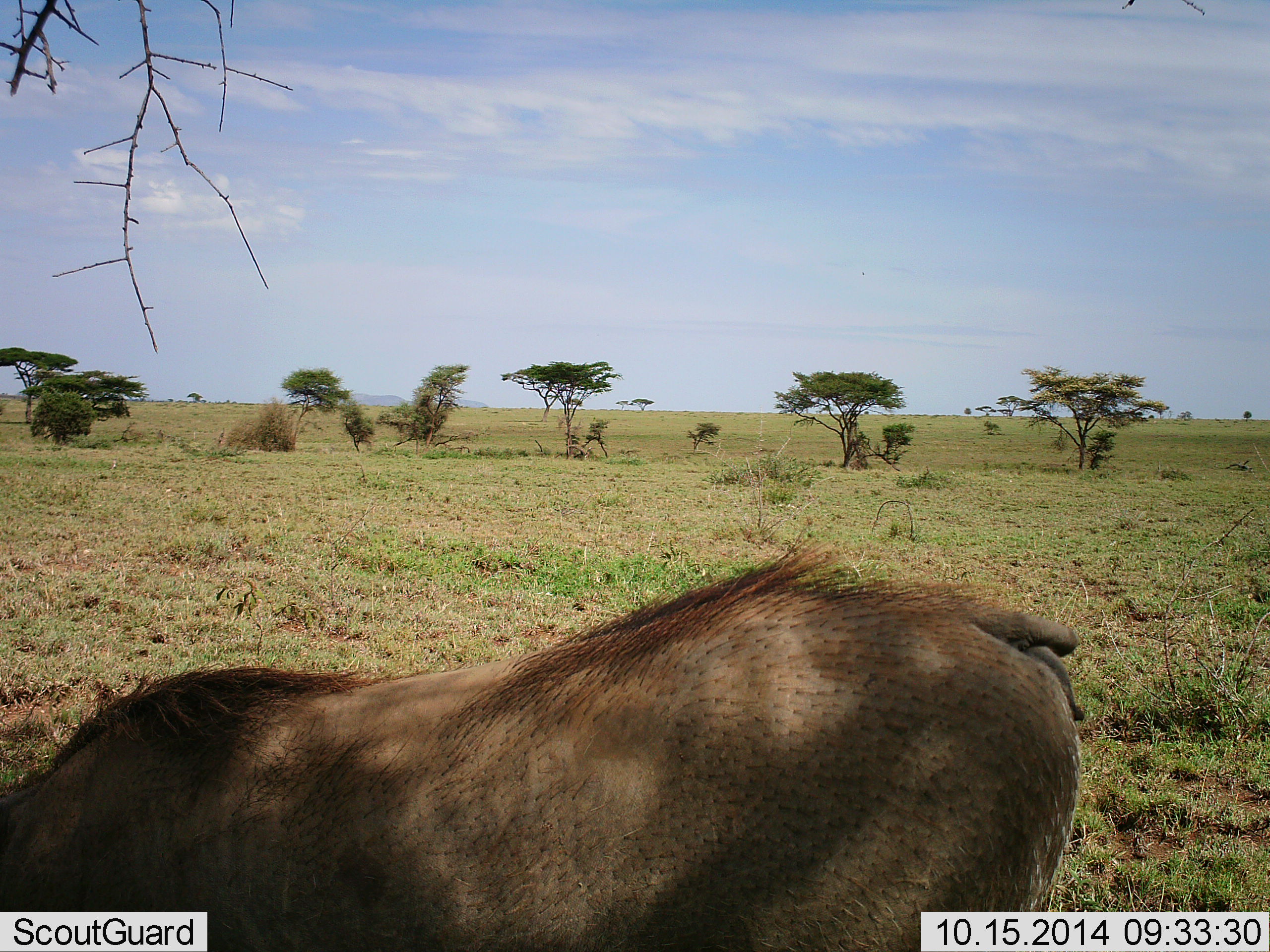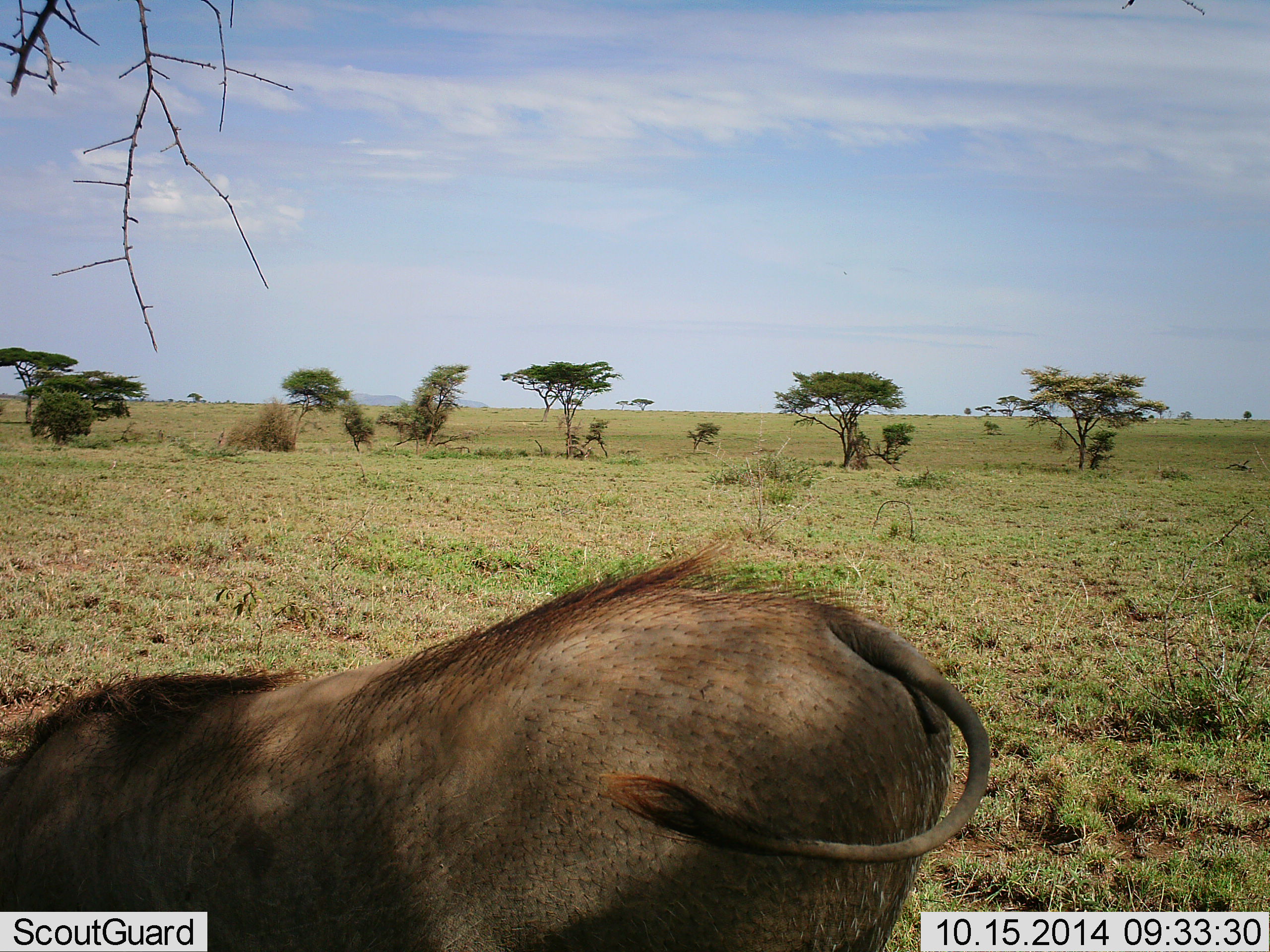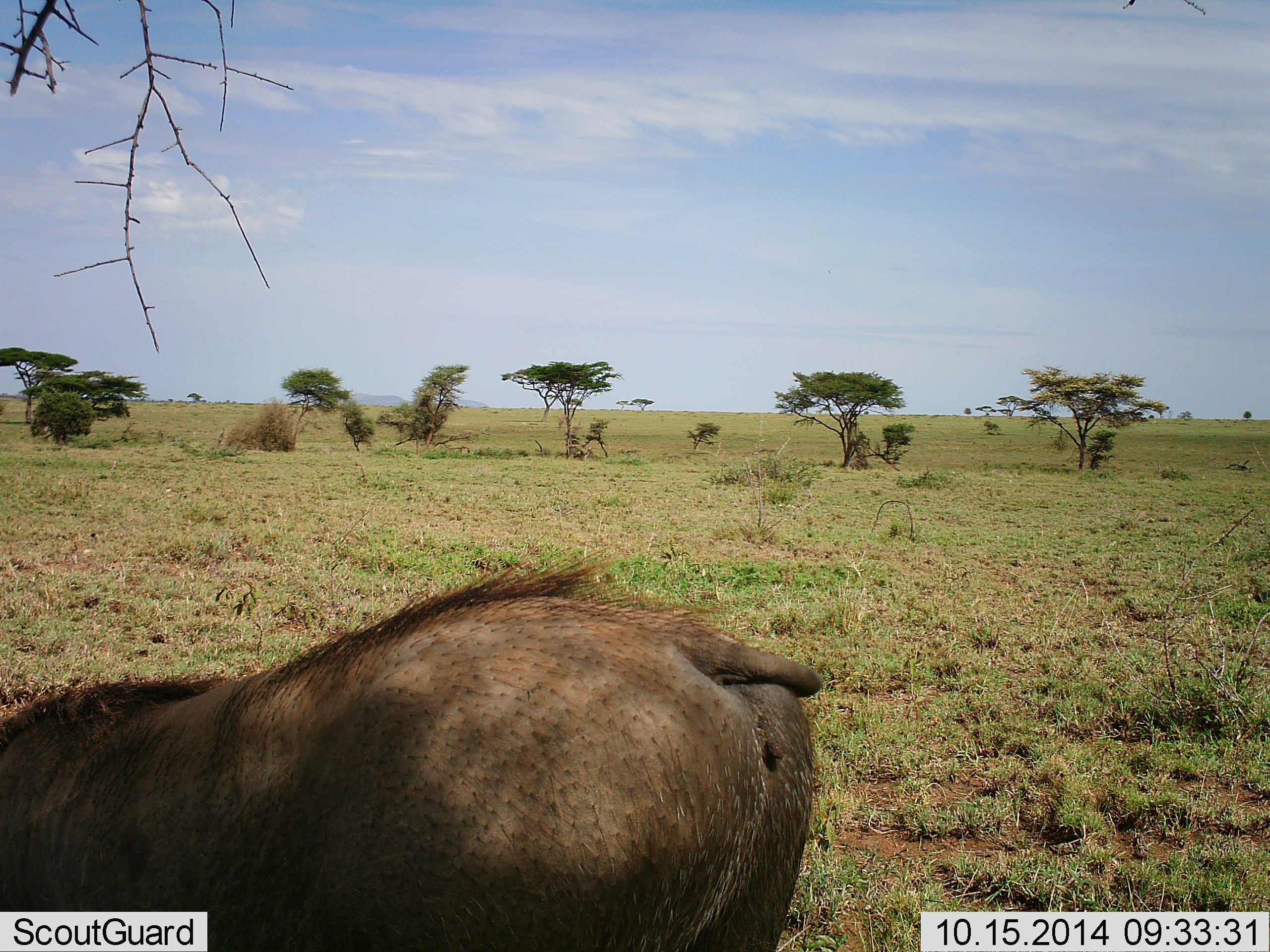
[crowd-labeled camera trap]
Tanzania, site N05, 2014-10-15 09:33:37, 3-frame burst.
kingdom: Animalia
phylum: Chordata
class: Mammalia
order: Artiodactyla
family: Suidae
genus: Phacochoerus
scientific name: Phacochoerus africanus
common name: warthog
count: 1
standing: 50%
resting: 0%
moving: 30%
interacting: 0%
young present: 0%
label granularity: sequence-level